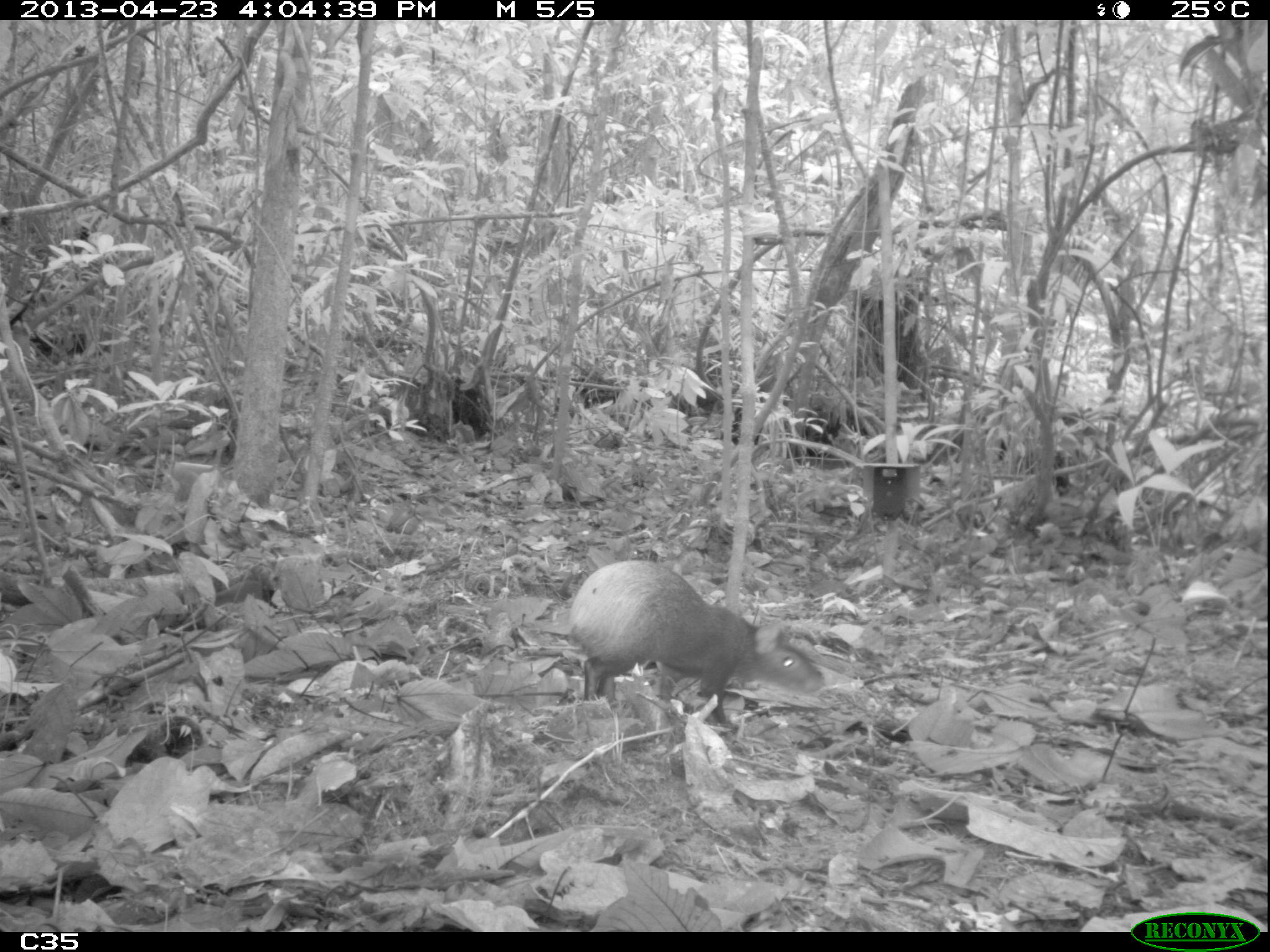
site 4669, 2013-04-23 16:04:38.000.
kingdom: Animalia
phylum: Chordata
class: Mammalia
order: Rodentia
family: Dasyproctidae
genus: Dasyprocta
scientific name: Dasyprocta leporina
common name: red-rumped agouti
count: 1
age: adult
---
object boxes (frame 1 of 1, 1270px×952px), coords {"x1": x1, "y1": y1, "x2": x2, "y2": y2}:
dasyprocta leporina: {"x1": 564, "y1": 556, "x2": 828, "y2": 726}; {"x1": 125, "y1": 714, "x2": 219, "y2": 767}